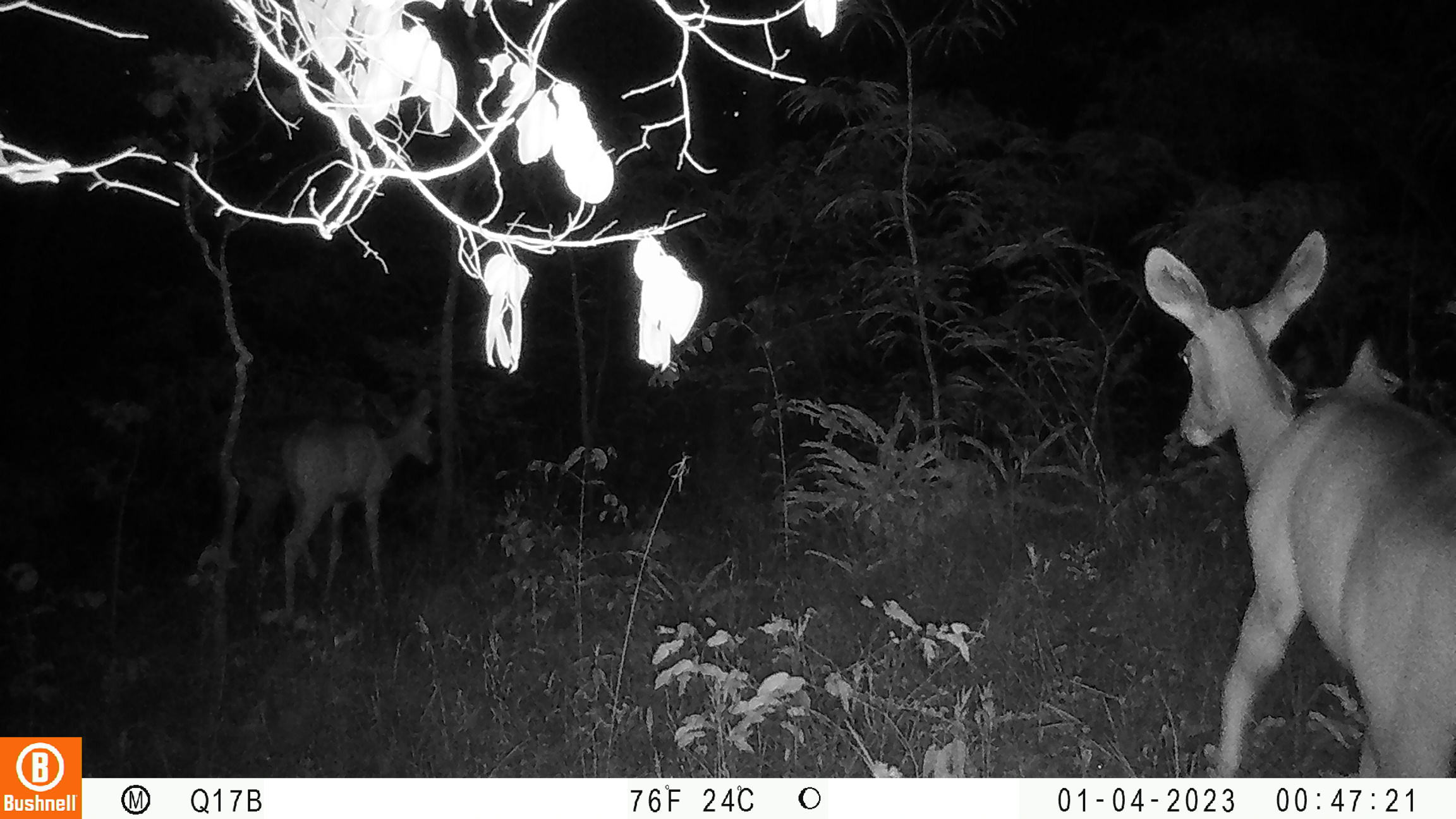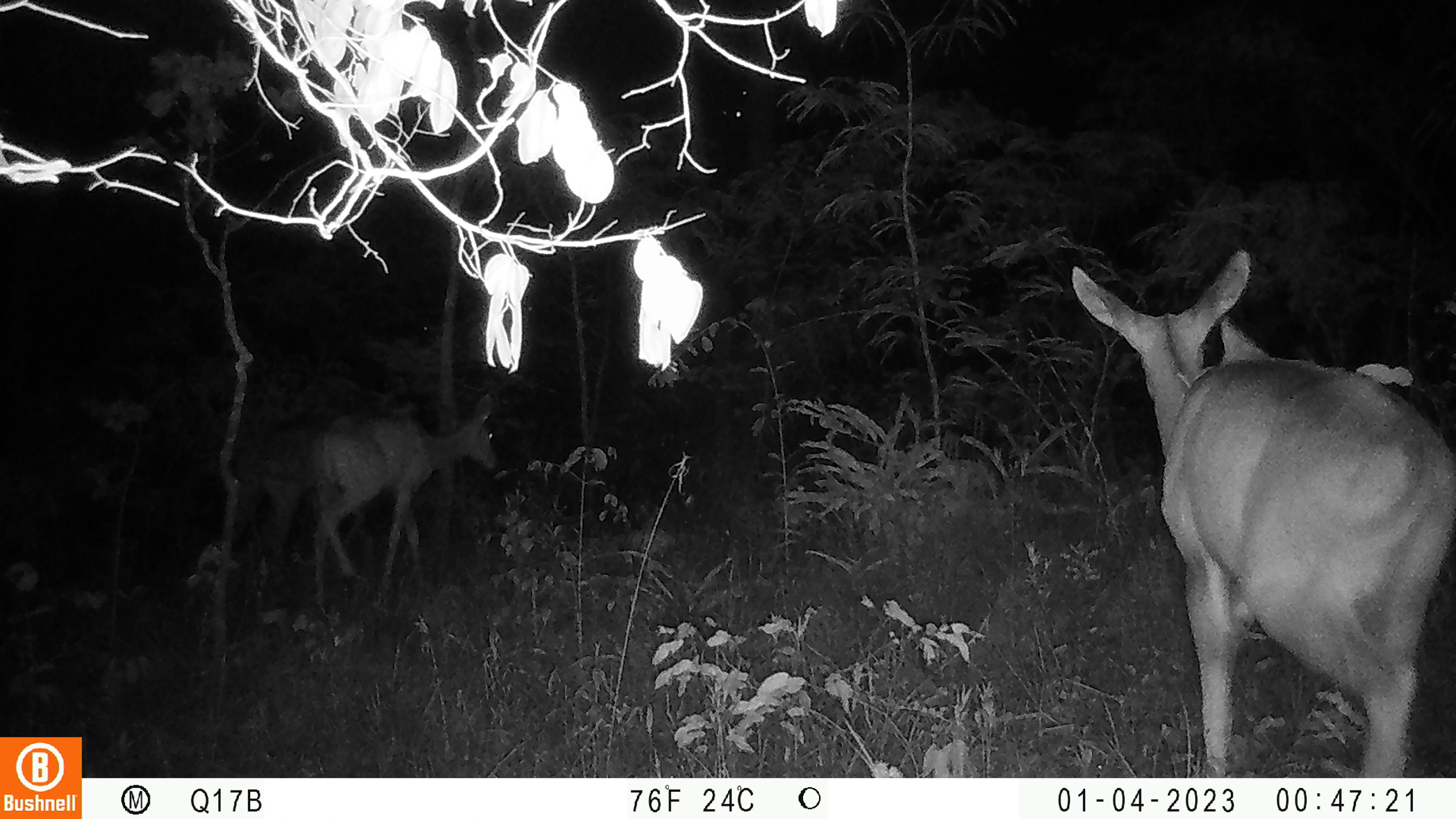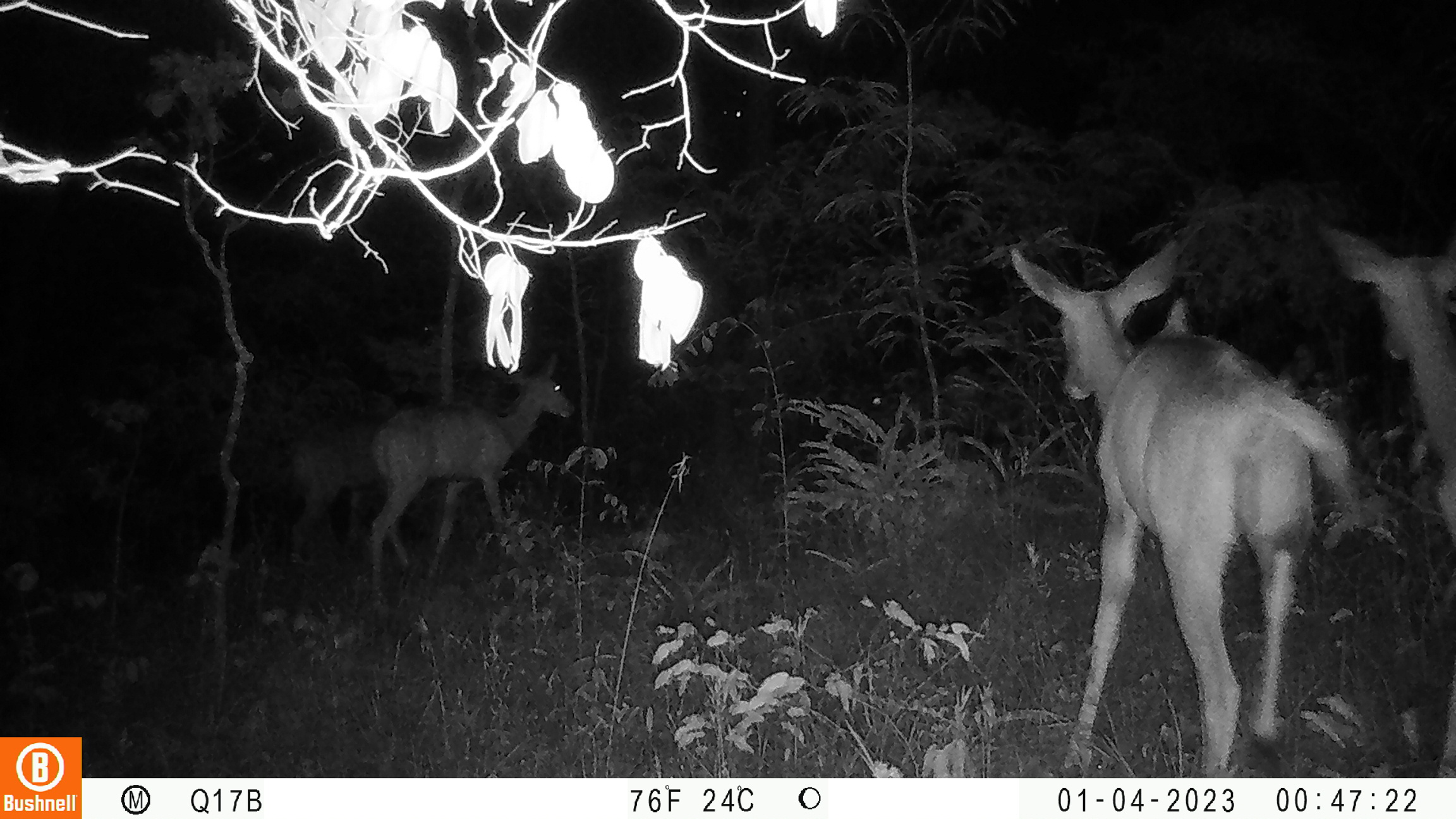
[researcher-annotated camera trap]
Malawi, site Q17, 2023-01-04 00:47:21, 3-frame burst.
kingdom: Animalia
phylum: Chordata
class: Mammalia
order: Artiodactyla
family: Bovidae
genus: Tragelaphus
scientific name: Tragelaphus strepsiceros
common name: greater kudu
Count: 3.